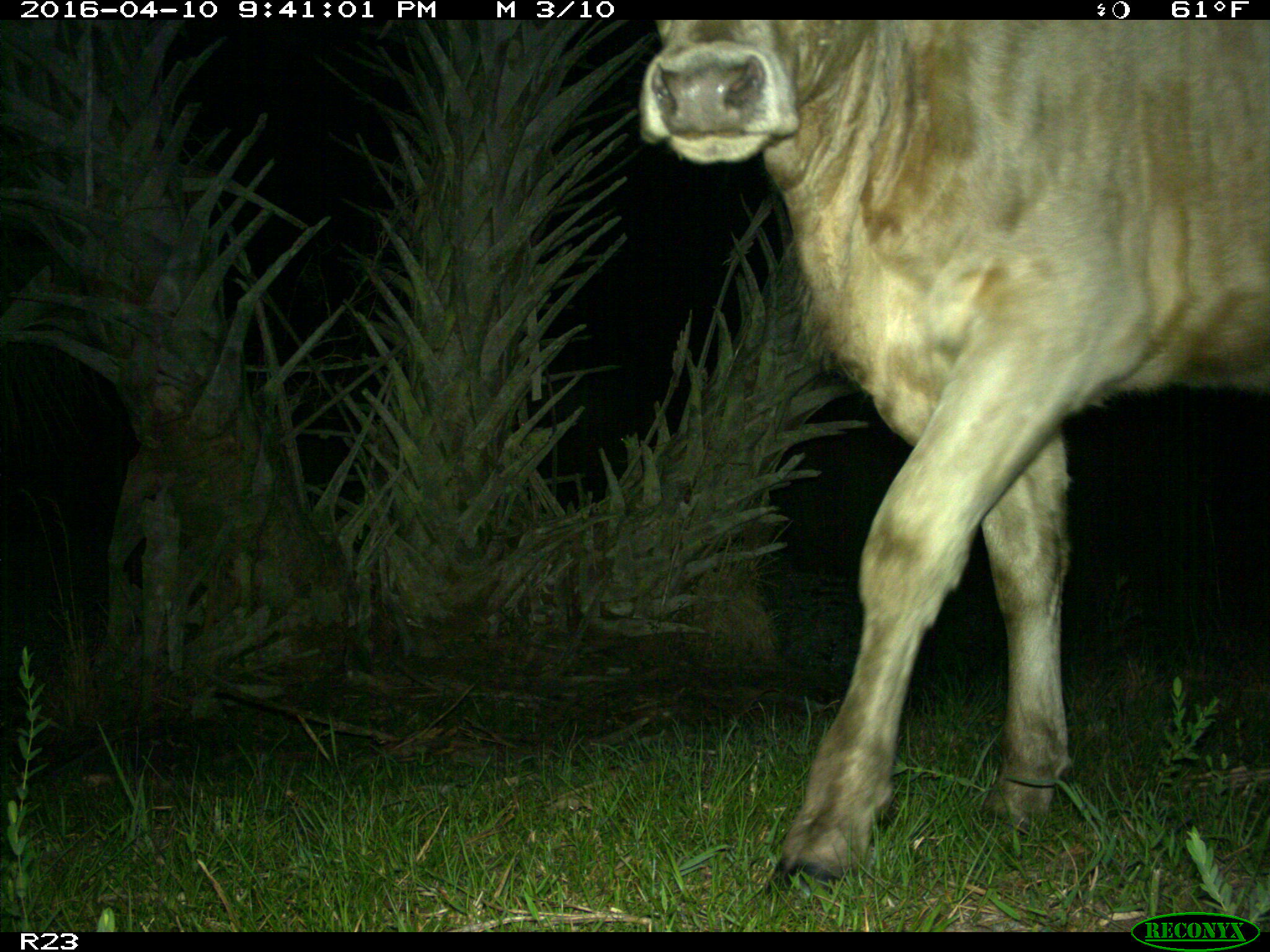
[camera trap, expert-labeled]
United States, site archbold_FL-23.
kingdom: Animalia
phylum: Chordata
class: Mammalia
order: Artiodactyla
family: Bovidae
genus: Bos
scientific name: Bos taurus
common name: domestic cow